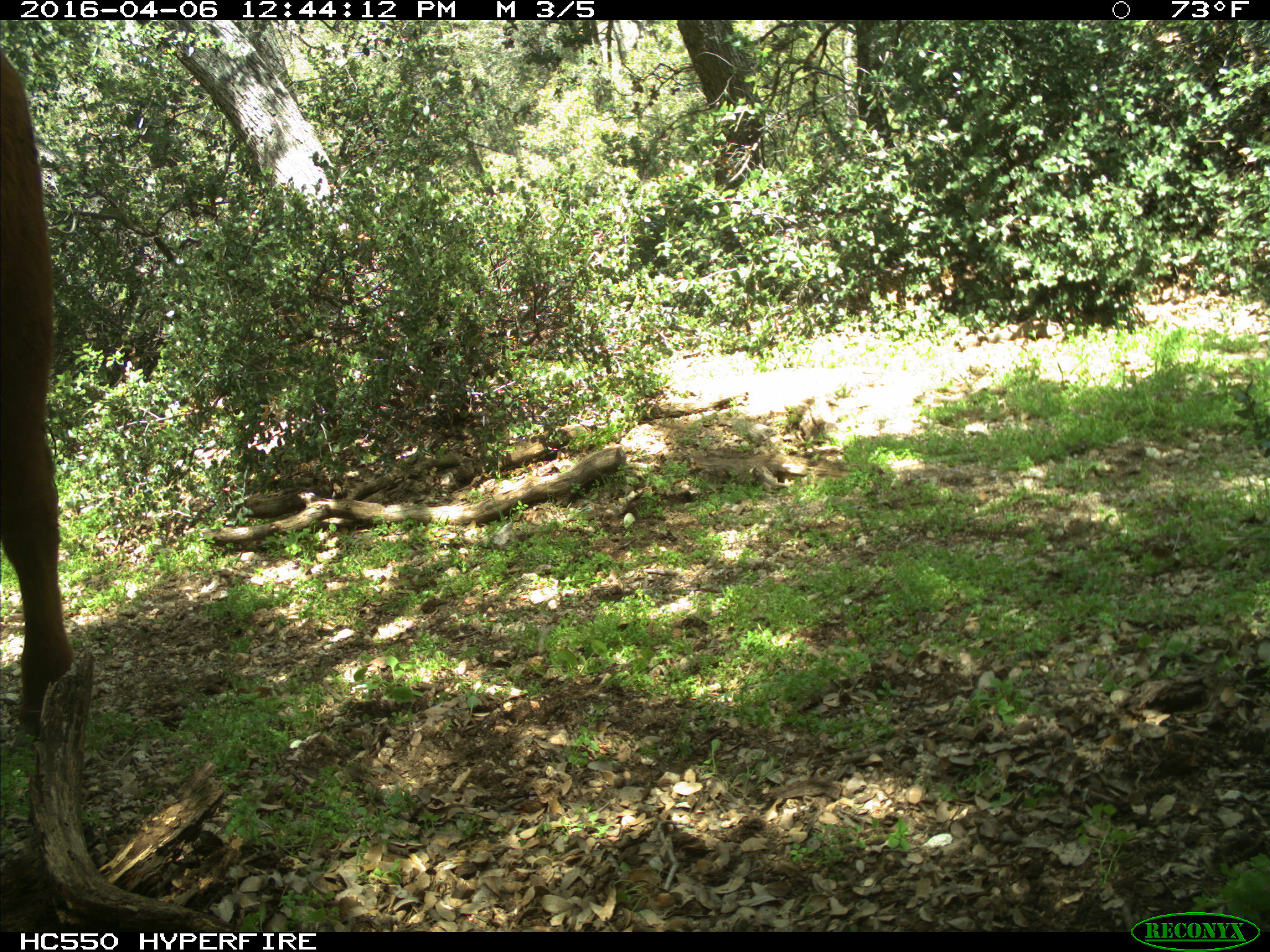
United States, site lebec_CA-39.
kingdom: Animalia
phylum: Chordata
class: Mammalia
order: Artiodactyla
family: Bovidae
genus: Bos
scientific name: Bos taurus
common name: domestic cow